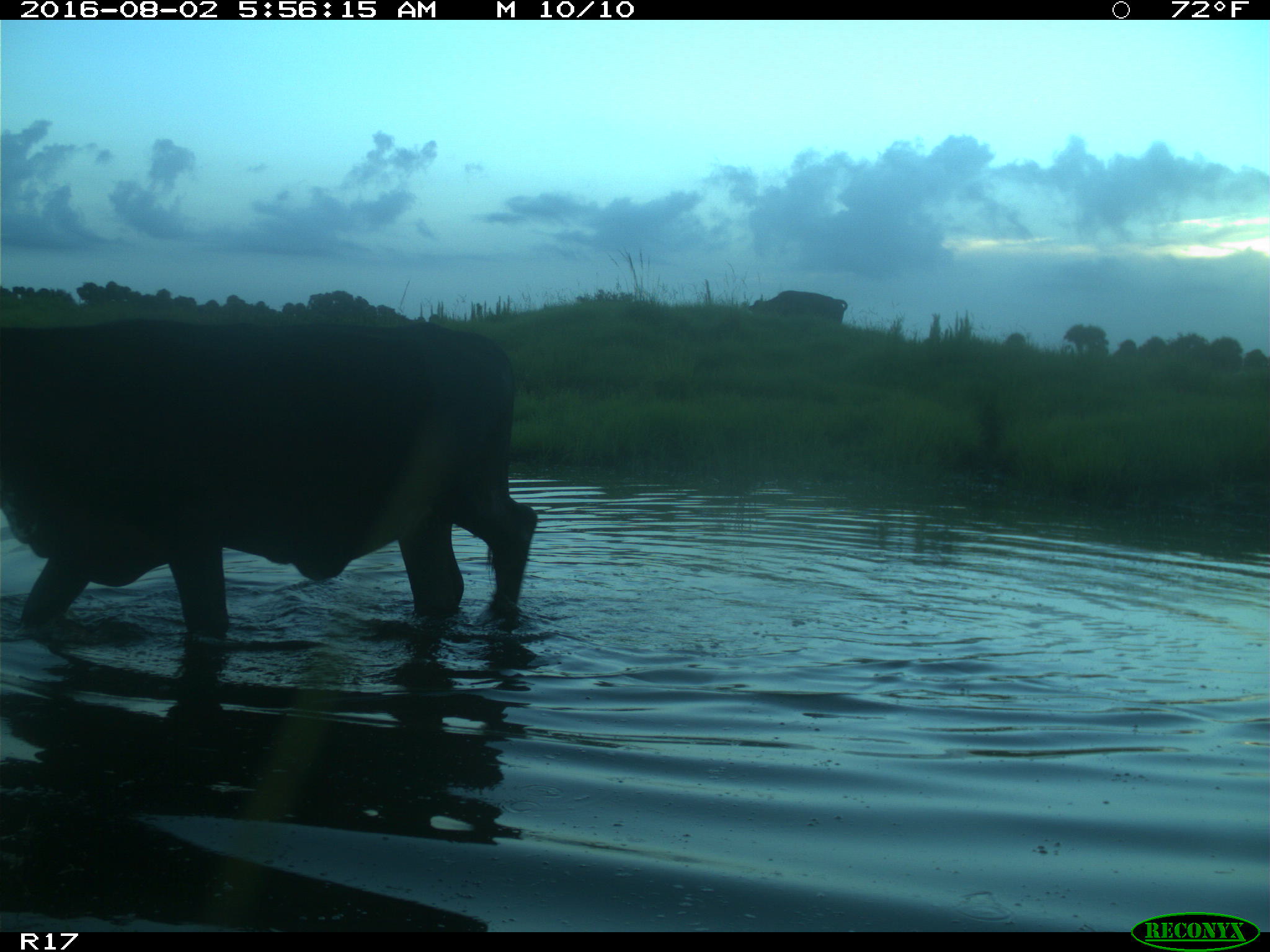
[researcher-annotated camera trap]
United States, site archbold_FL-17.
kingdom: Animalia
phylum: Chordata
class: Mammalia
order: Artiodactyla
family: Bovidae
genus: Bos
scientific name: Bos taurus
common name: domestic cow